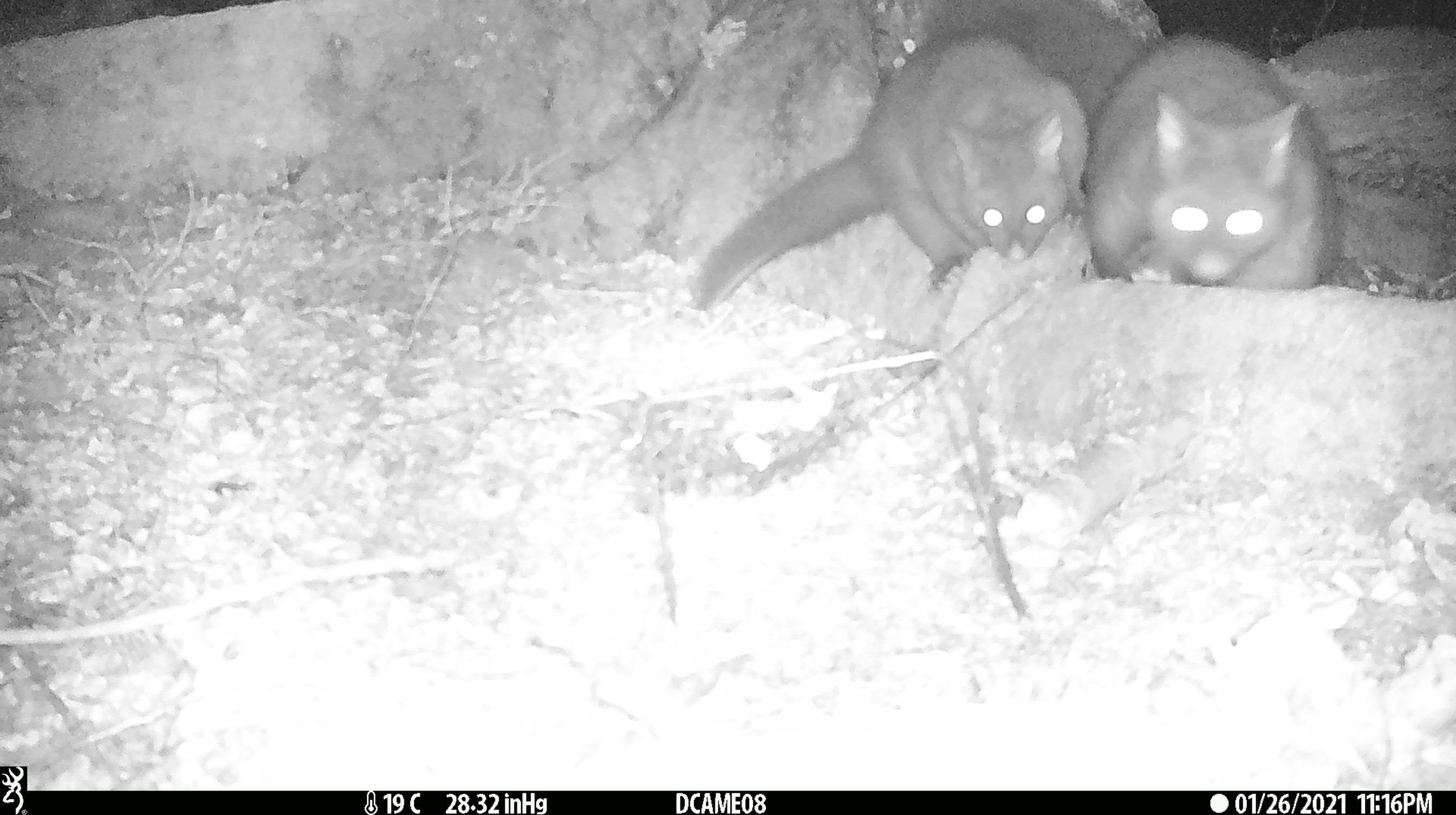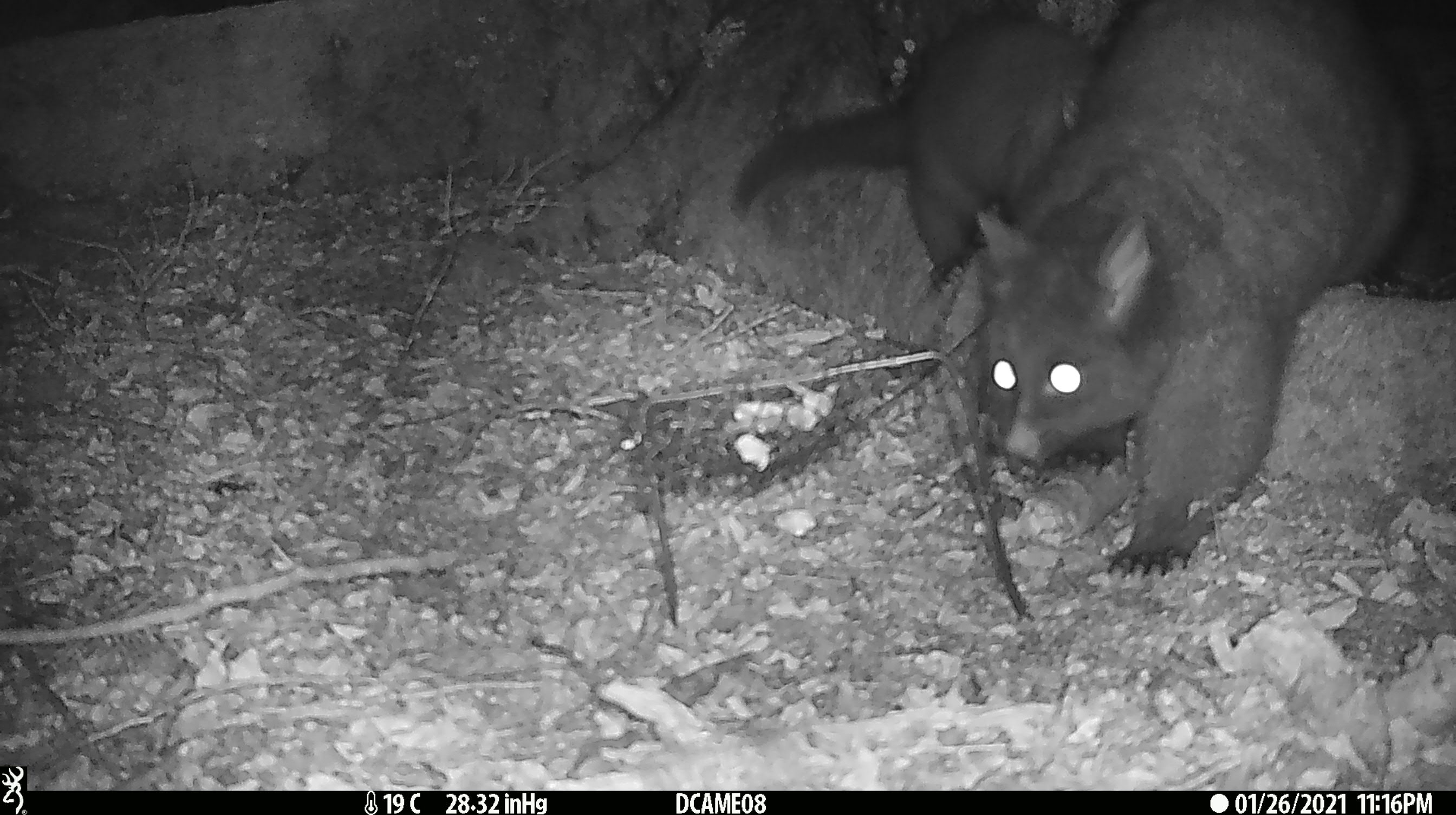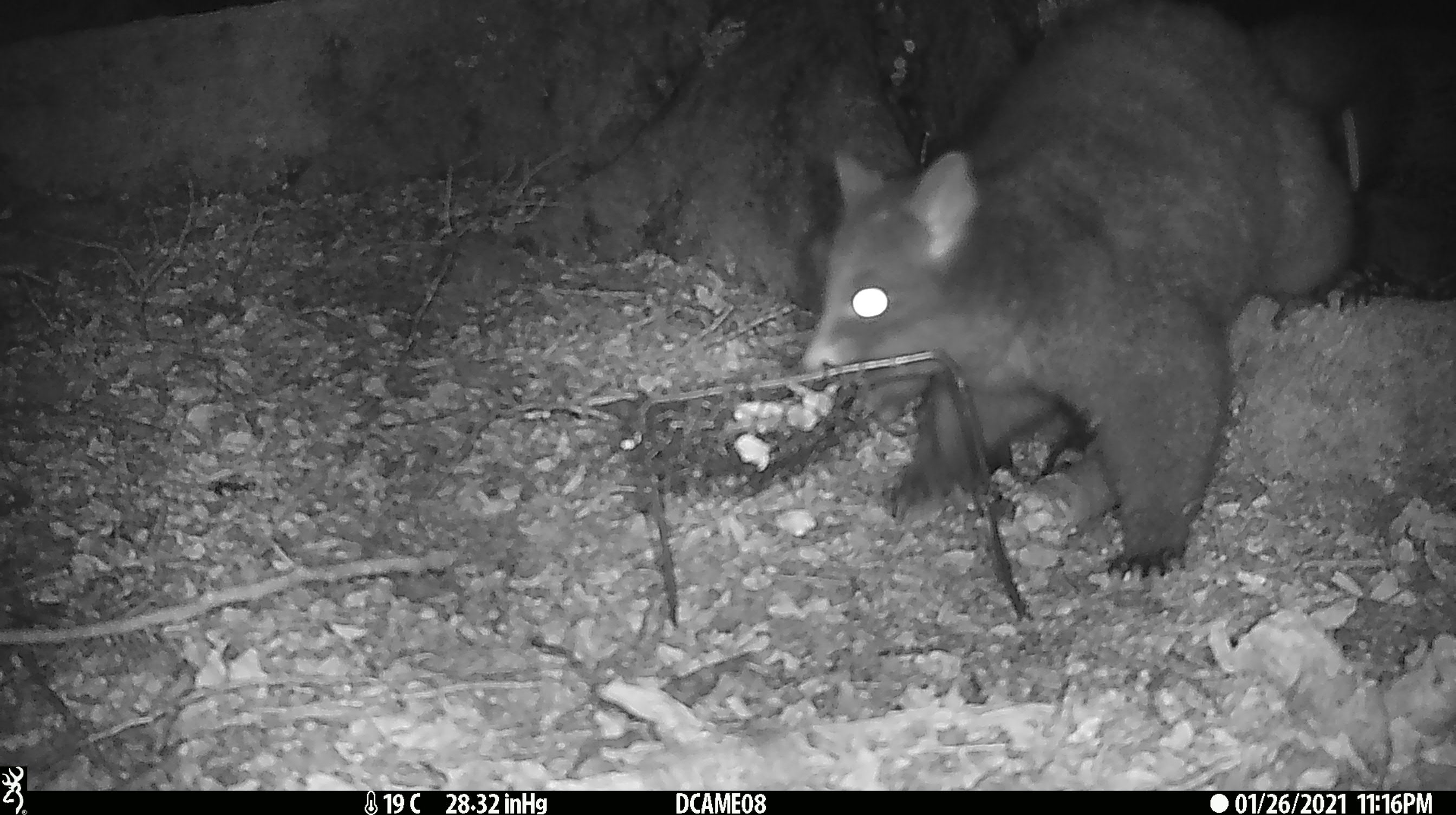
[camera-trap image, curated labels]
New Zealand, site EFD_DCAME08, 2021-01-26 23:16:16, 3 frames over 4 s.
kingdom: Animalia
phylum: Chordata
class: Mammalia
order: Diprotodontia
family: Phalangeridae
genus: Trichosurus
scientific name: Trichosurus vulpecula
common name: common brushtail possum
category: possum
Possum (common brushtail possum) (Trichosurus vulpecula).